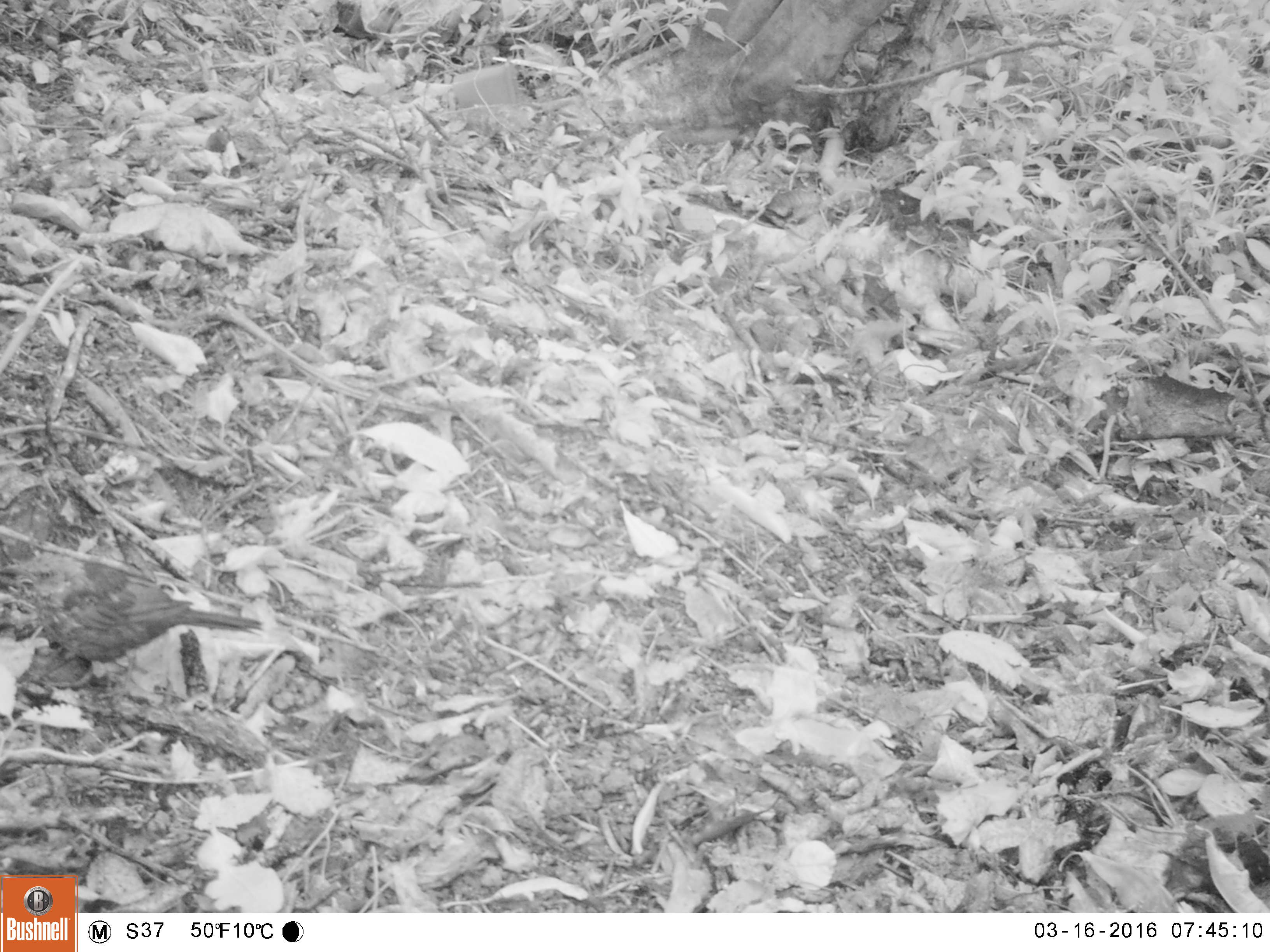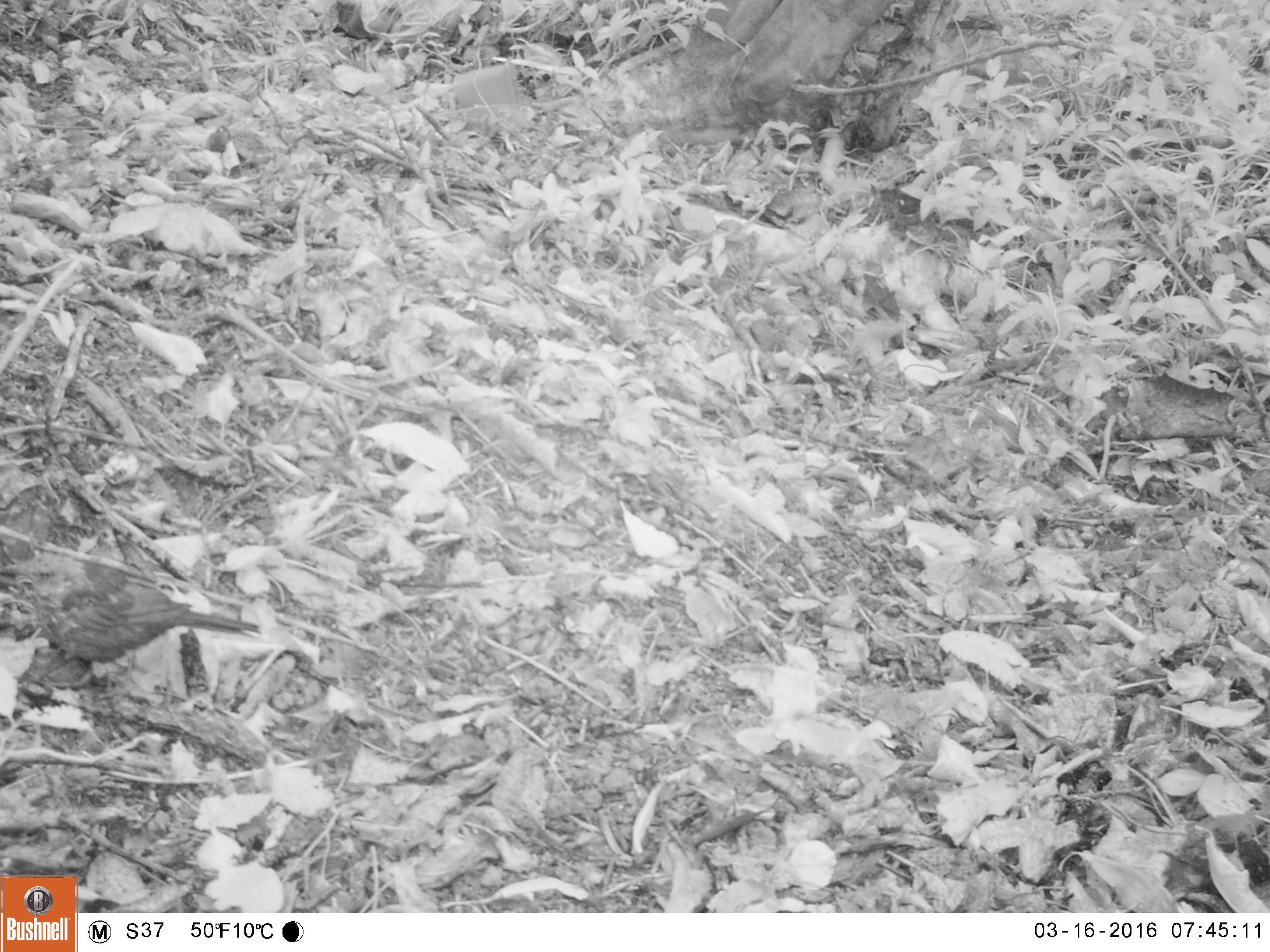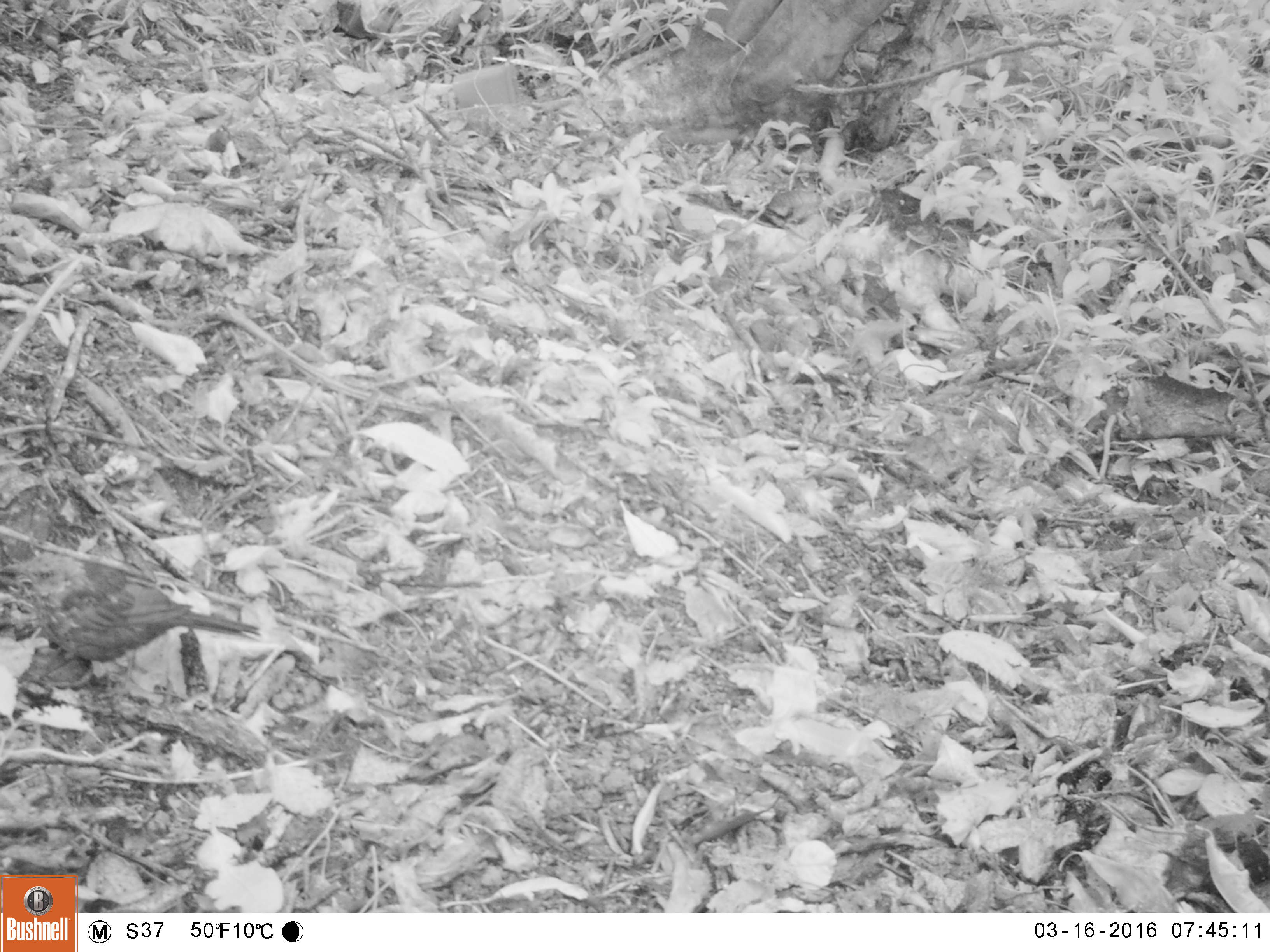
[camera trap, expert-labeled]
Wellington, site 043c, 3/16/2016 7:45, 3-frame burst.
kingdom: Animalia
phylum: Chordata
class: Aves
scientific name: Aves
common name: bird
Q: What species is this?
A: Bird (Aves).